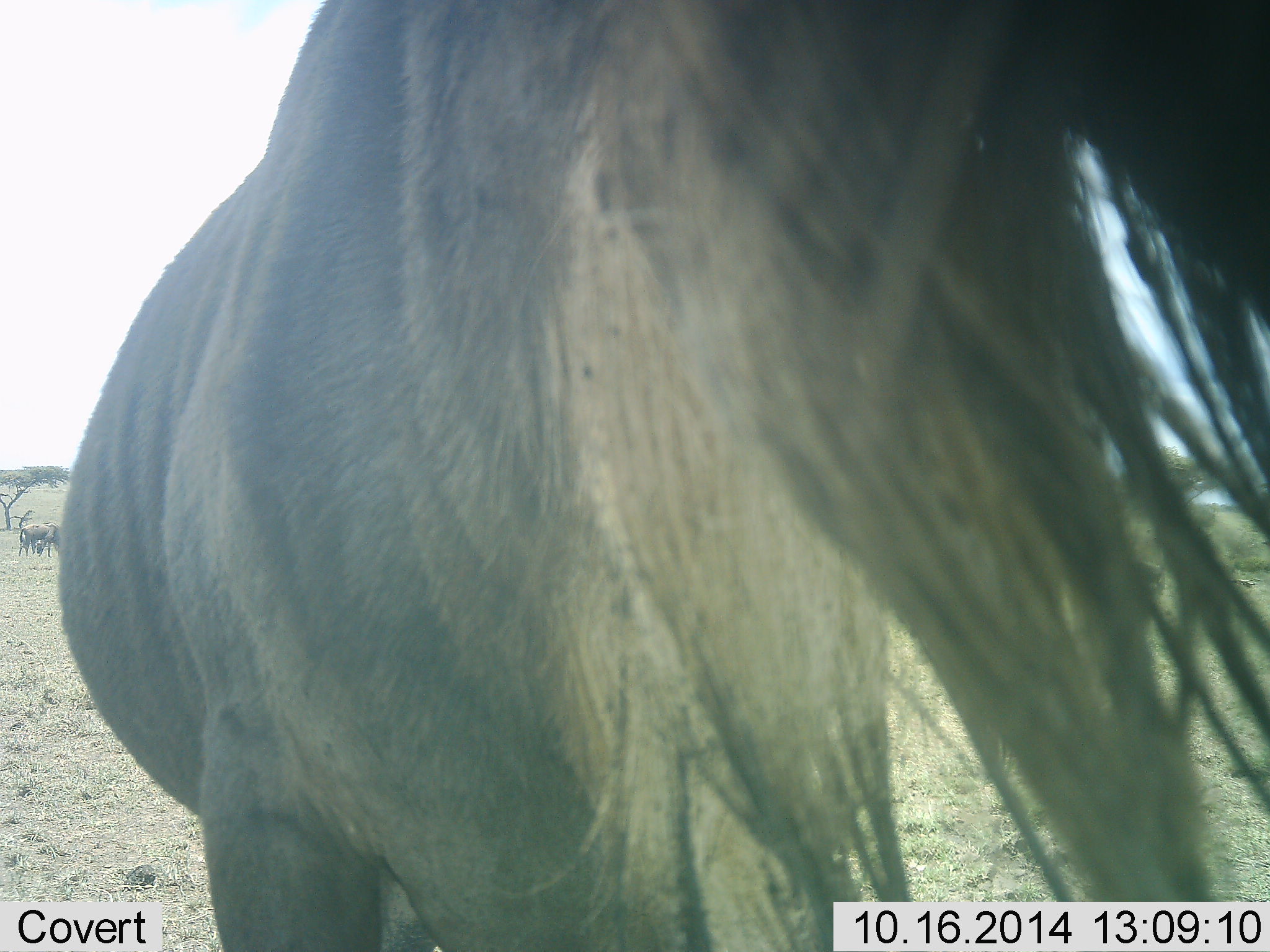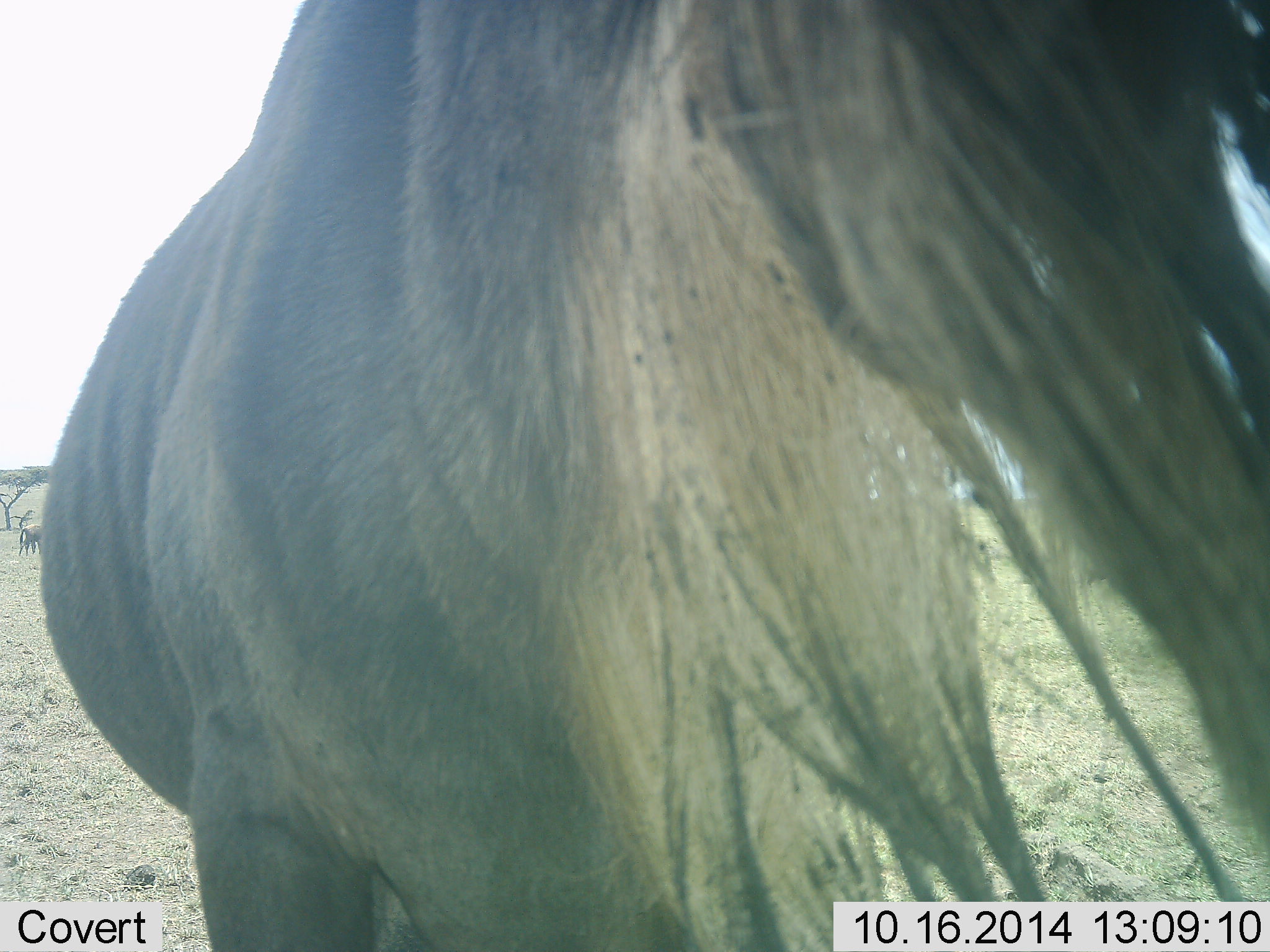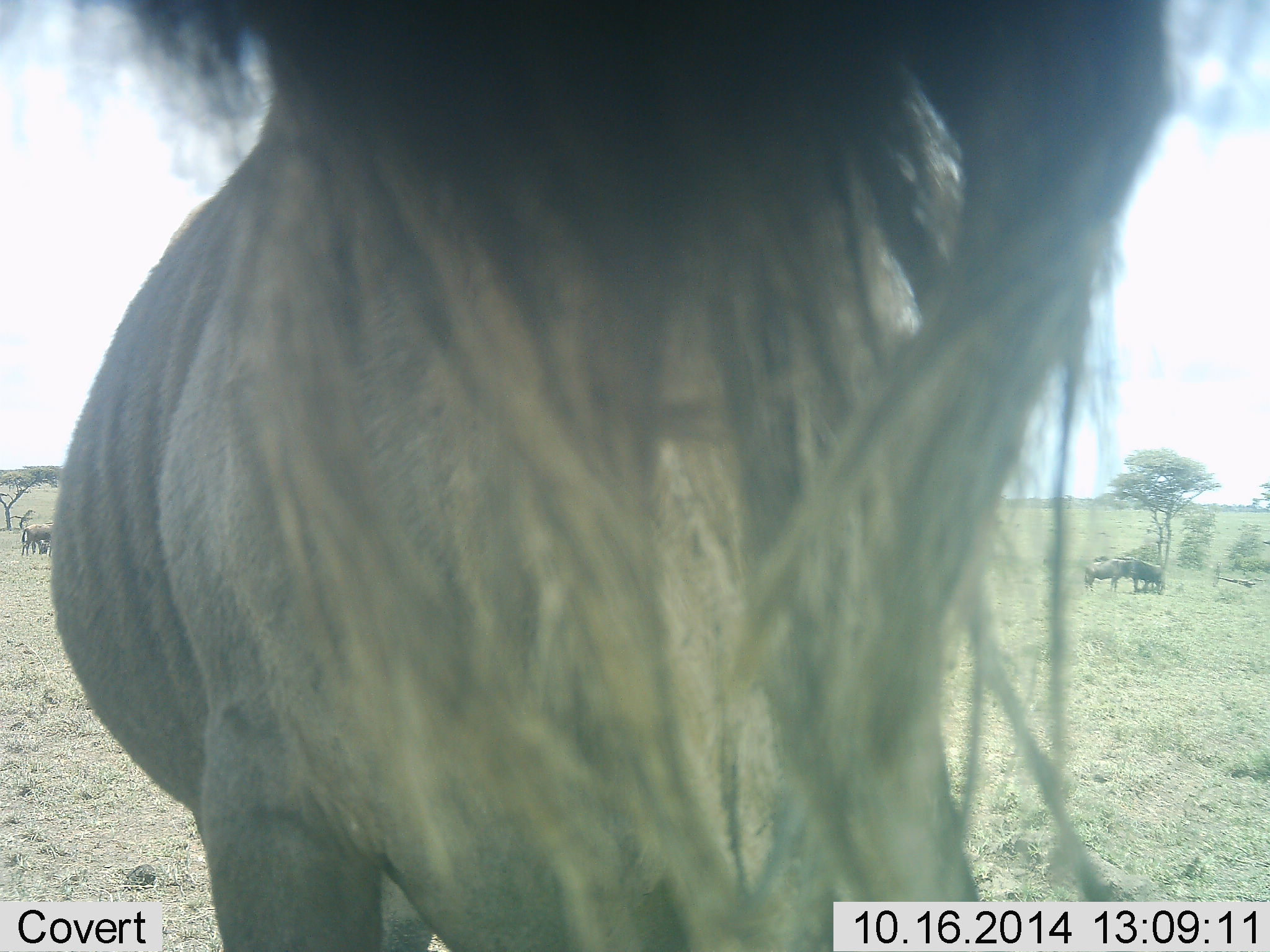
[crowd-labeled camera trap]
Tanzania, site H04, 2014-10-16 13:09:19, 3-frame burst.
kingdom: Animalia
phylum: Chordata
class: Mammalia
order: Artiodactyla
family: Bovidae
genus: Connochaetes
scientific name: Connochaetes taurinus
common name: blue wildebeest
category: wildebeest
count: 3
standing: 90%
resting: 0%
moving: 10%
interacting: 10%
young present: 0%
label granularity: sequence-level